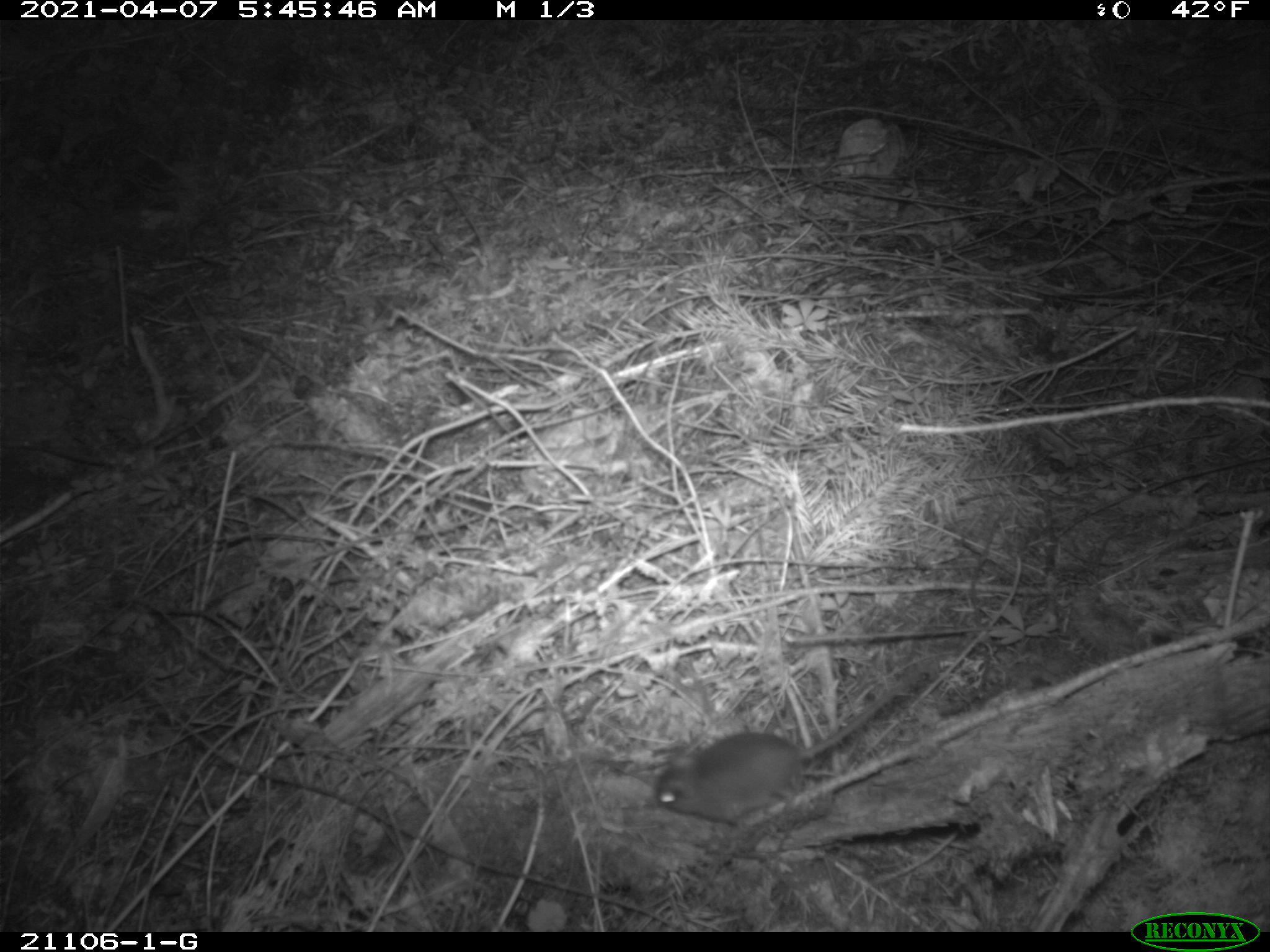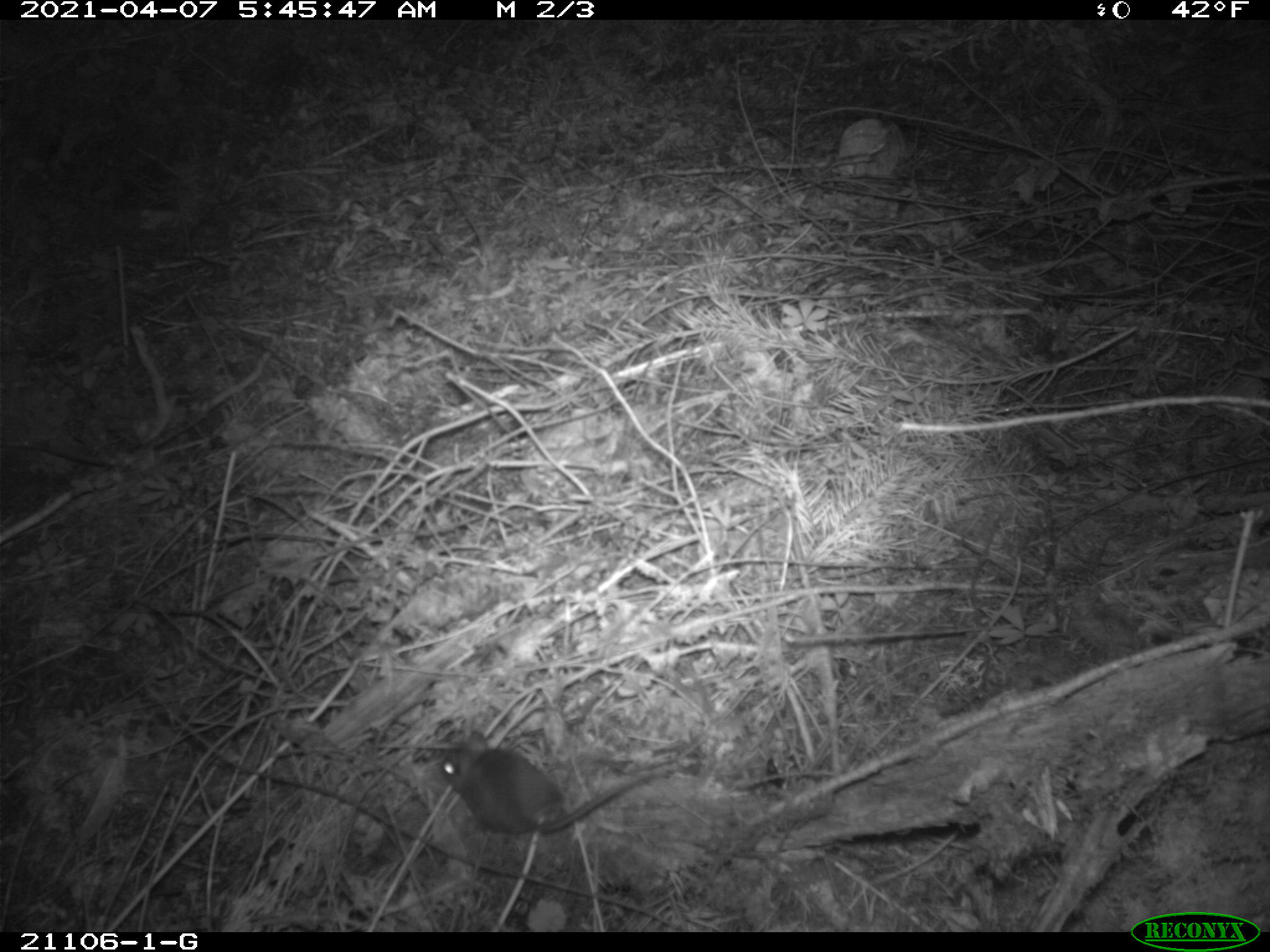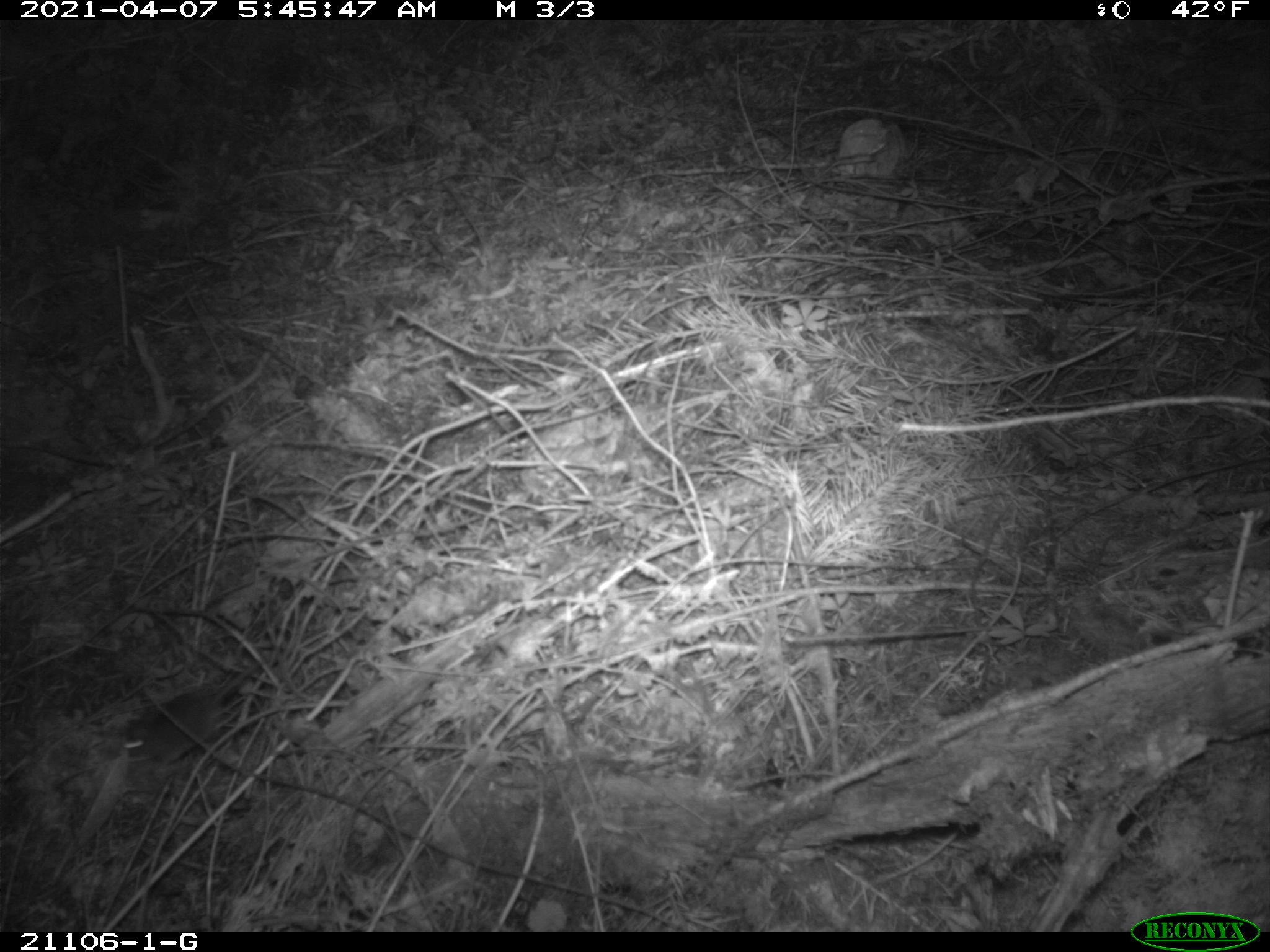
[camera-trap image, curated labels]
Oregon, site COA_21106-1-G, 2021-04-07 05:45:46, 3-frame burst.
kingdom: Animalia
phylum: Chordata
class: Mammalia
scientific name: Mammalia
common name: small mammal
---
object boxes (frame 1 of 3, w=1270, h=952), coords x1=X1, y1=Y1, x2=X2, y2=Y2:
small mammal: x1=597, y1=640, x2=961, y2=858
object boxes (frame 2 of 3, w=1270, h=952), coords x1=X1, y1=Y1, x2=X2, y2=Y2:
small mammal: x1=363, y1=679, x2=768, y2=888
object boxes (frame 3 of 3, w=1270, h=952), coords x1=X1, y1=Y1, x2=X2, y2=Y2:
small mammal: x1=80, y1=606, x2=368, y2=792